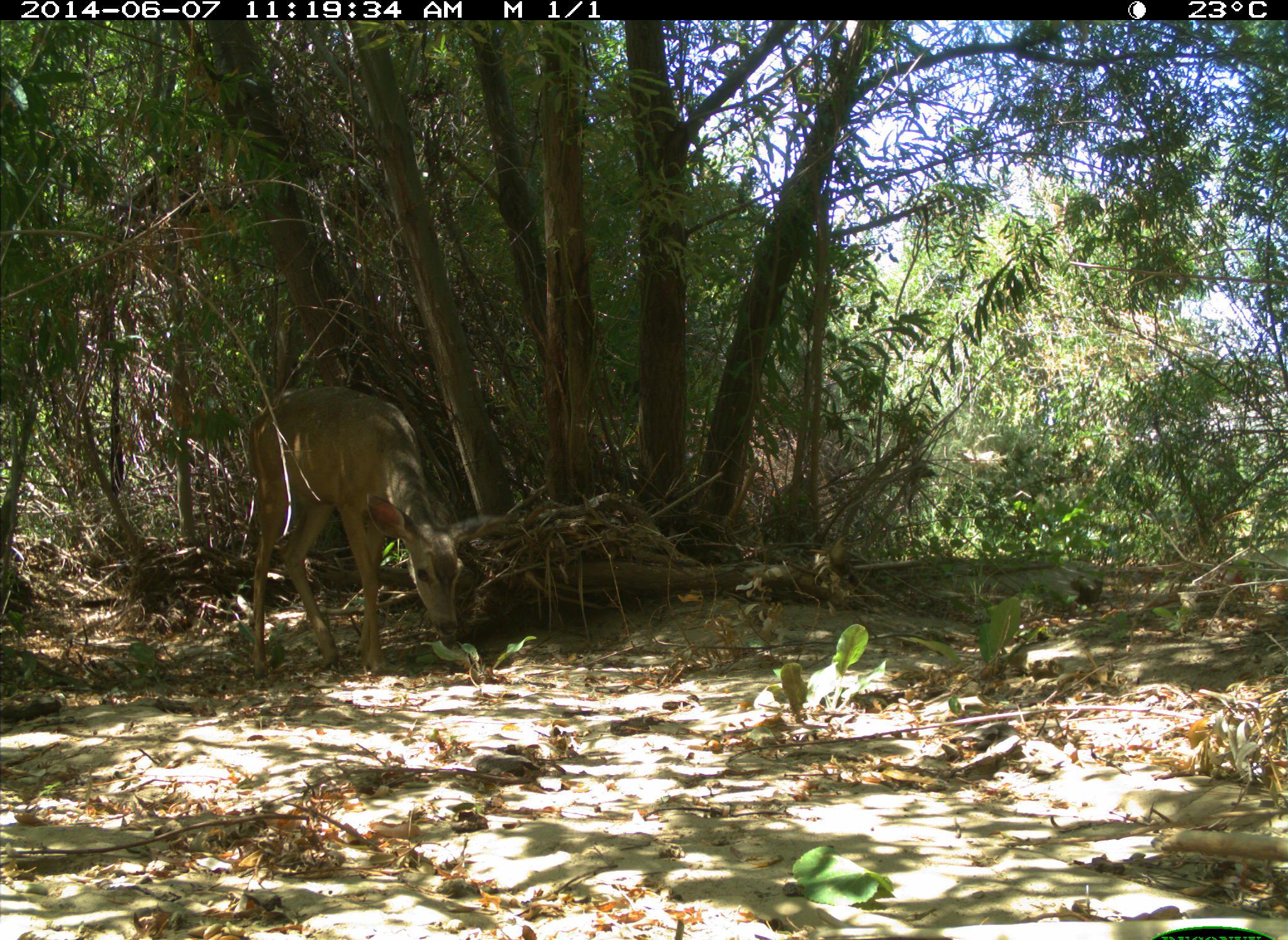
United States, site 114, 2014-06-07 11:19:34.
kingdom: Animalia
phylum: Chordata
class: Mammalia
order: Artiodactyla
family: Cervidae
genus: Odocoileus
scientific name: Odocoileus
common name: deer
Deer (Odocoileus).